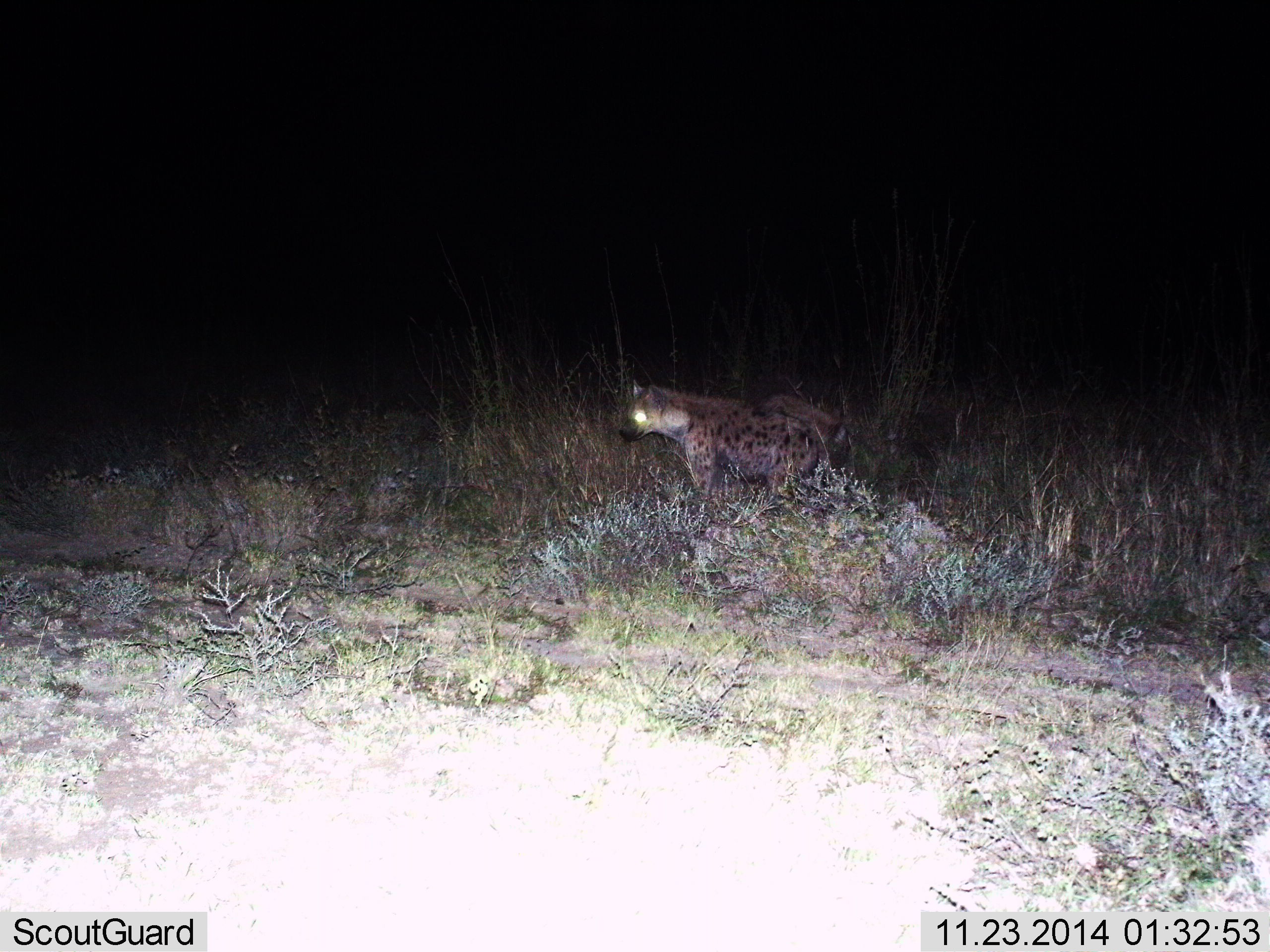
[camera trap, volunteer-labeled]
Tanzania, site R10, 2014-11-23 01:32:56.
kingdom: Animalia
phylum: Chordata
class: Mammalia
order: Carnivora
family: Hyaenidae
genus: Crocuta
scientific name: Crocuta crocuta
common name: spotted hyena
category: hyenaspotted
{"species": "hyenaspotted (spotted hyena) (Crocuta crocuta)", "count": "1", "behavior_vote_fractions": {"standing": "80%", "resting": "0%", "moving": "20%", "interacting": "0%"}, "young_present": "0%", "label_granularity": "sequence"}